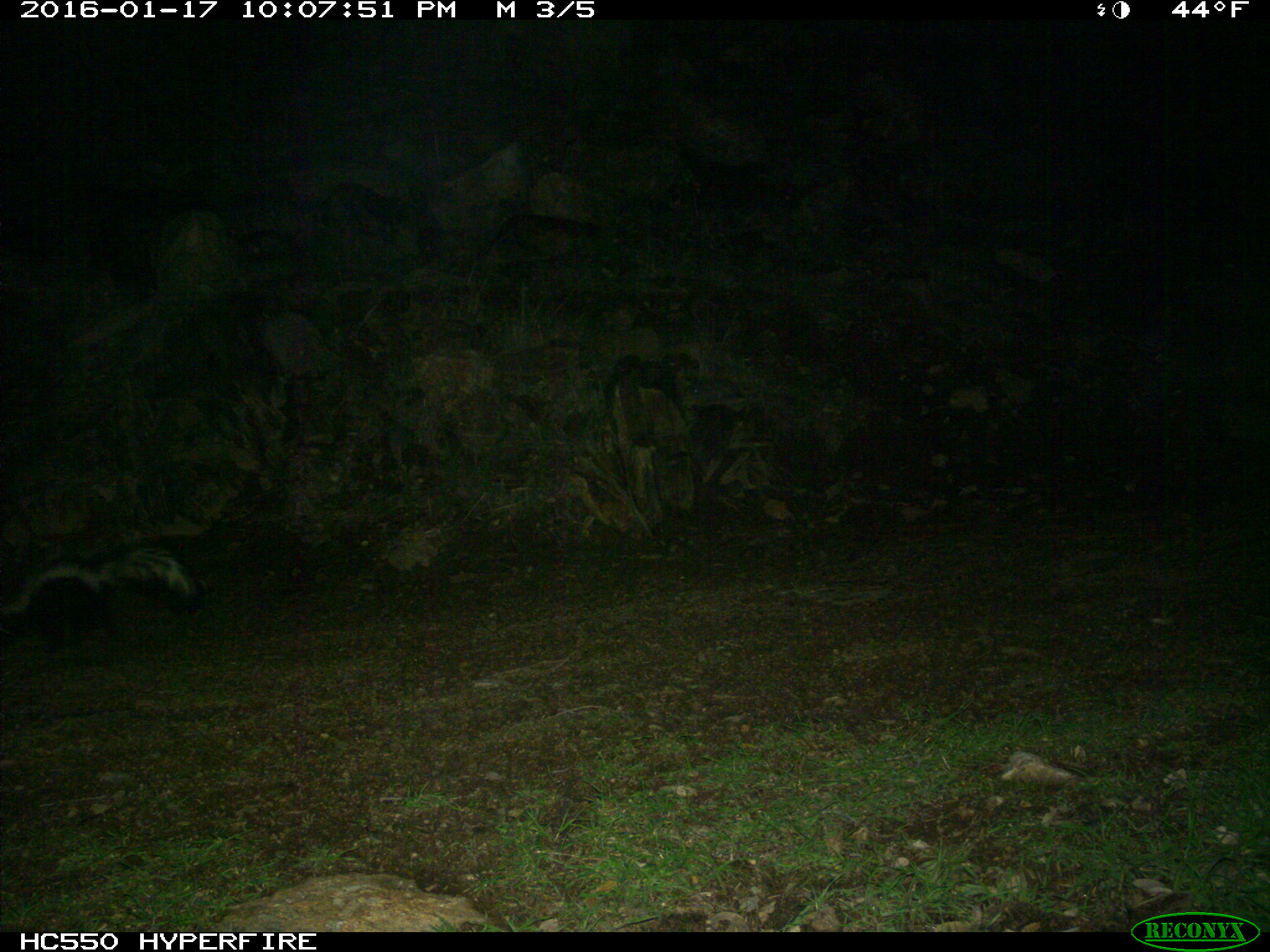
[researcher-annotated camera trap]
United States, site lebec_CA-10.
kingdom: Animalia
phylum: Chordata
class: Mammalia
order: Carnivora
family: Mephitidae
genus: Mephitis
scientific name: Mephitis mephitis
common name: striped skunk